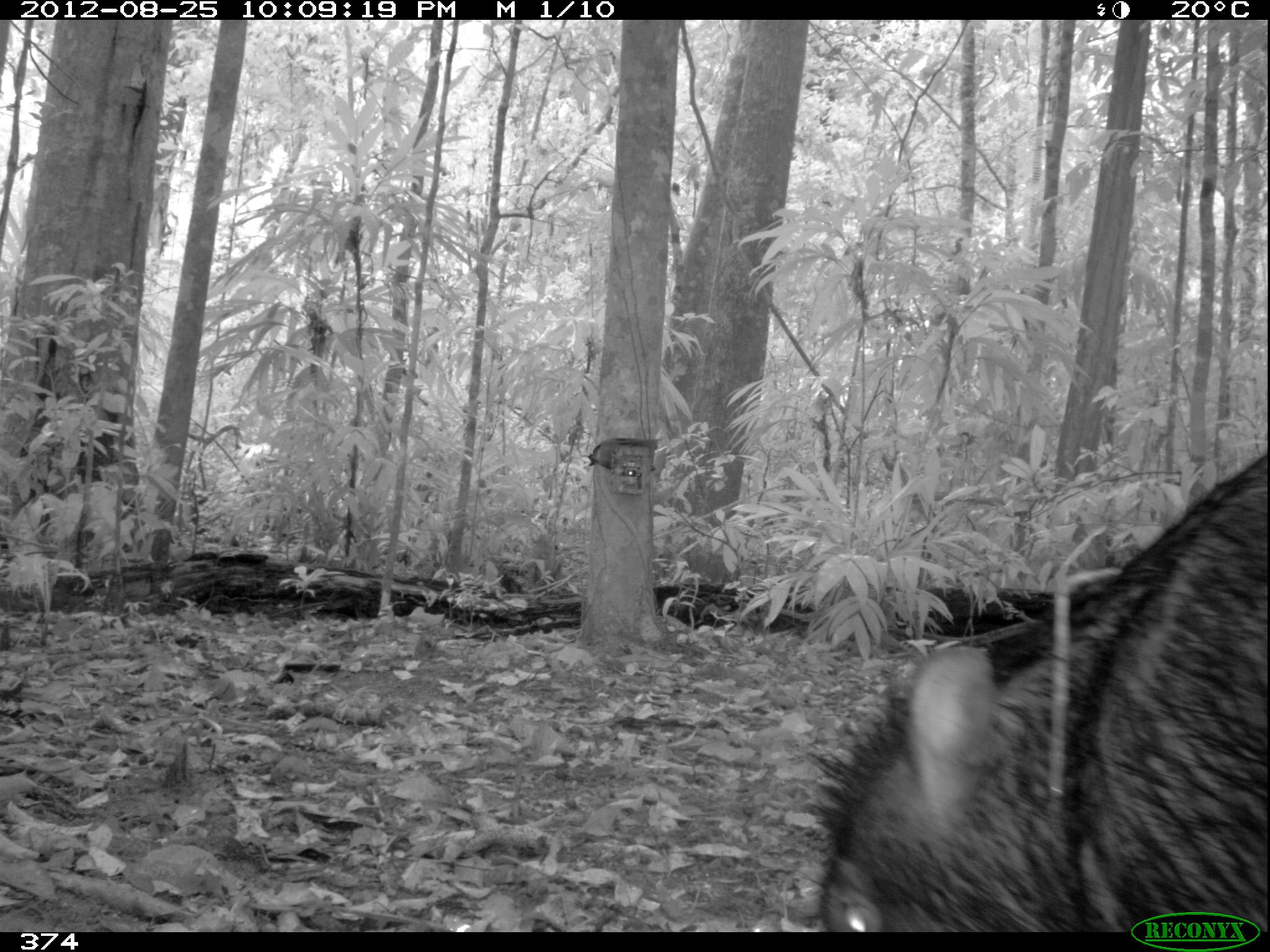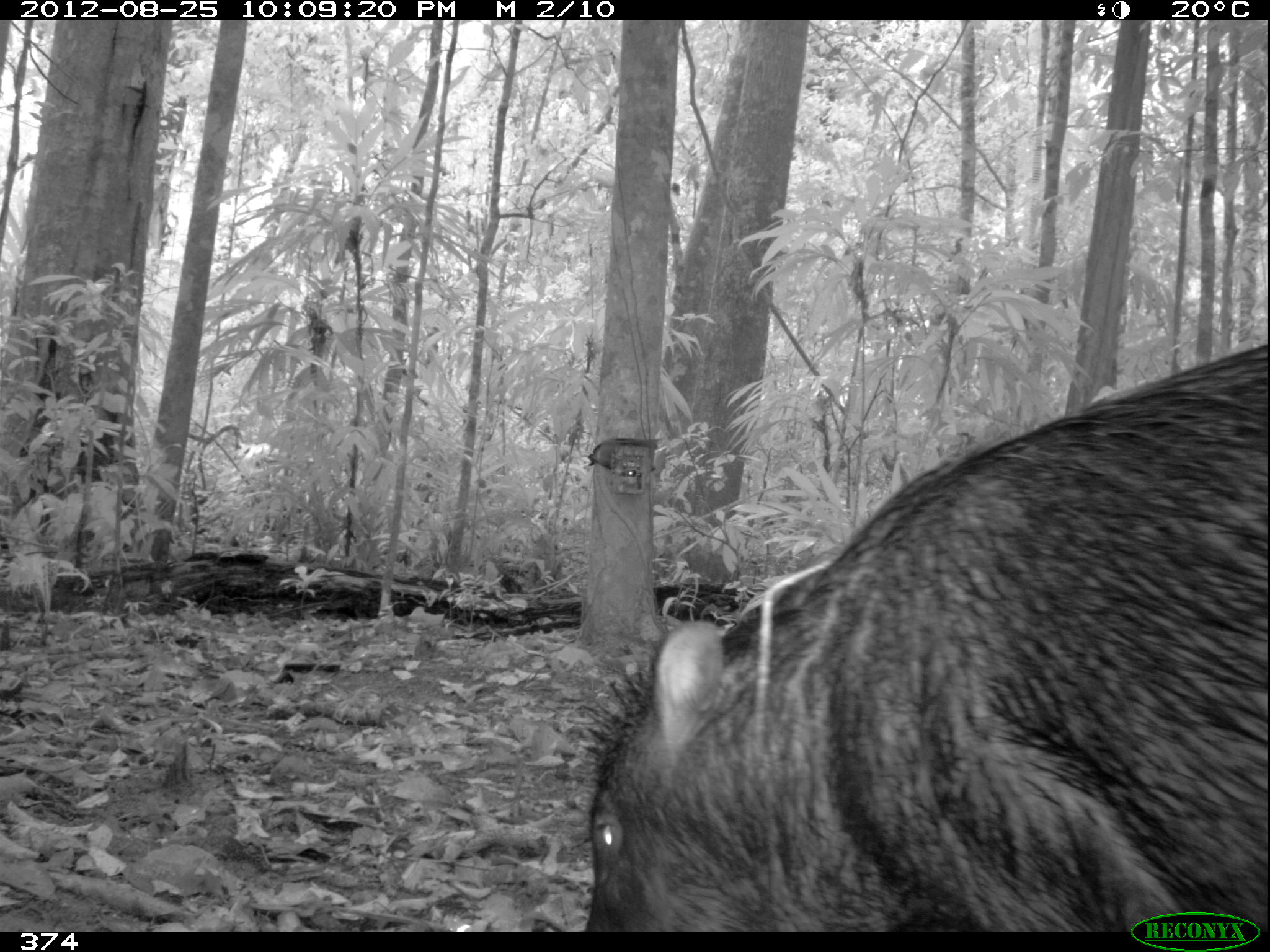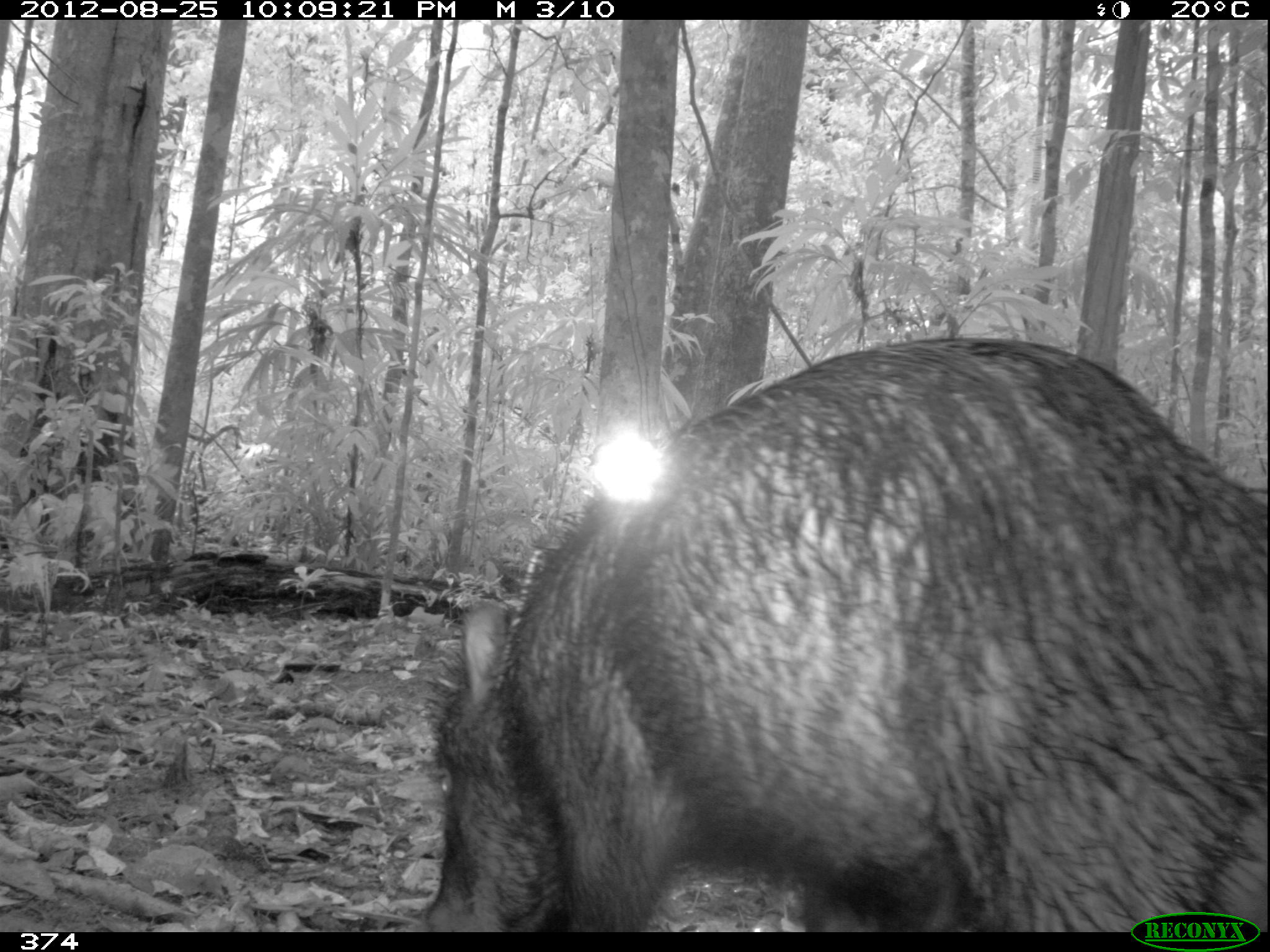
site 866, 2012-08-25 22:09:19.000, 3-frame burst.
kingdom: Animalia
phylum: Chordata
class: Mammalia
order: Artiodactyla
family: Tayassuidae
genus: Tayassu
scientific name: Tayassu pecari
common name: white-lipped peccary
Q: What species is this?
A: Tayassu pecari (white-lipped peccary).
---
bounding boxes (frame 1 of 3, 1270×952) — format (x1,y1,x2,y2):
tayassu pecari: (798,445,1267,932)